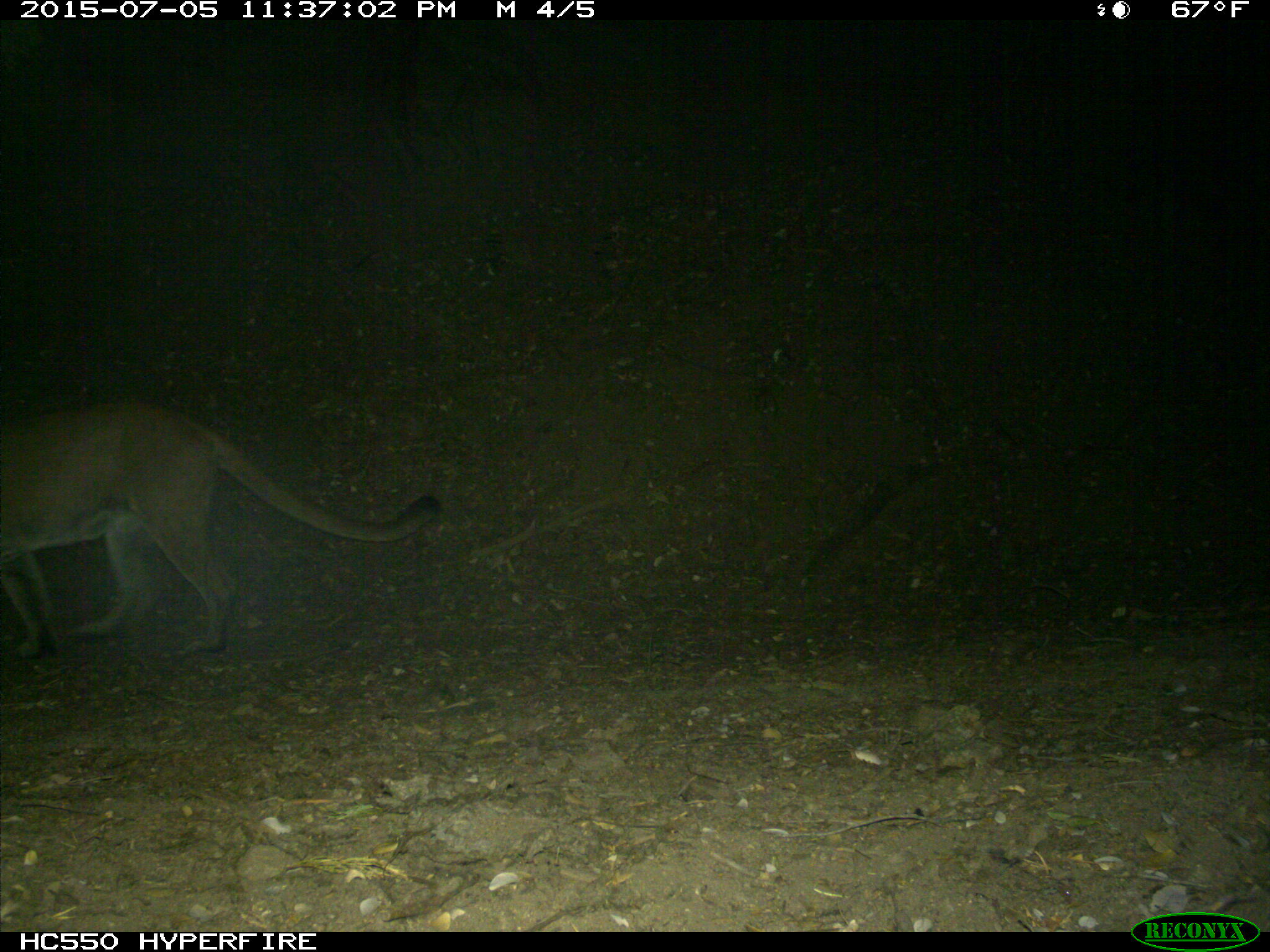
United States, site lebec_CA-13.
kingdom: Animalia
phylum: Chordata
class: Mammalia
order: Carnivora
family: Felidae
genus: Puma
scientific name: Puma concolor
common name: mountain lion